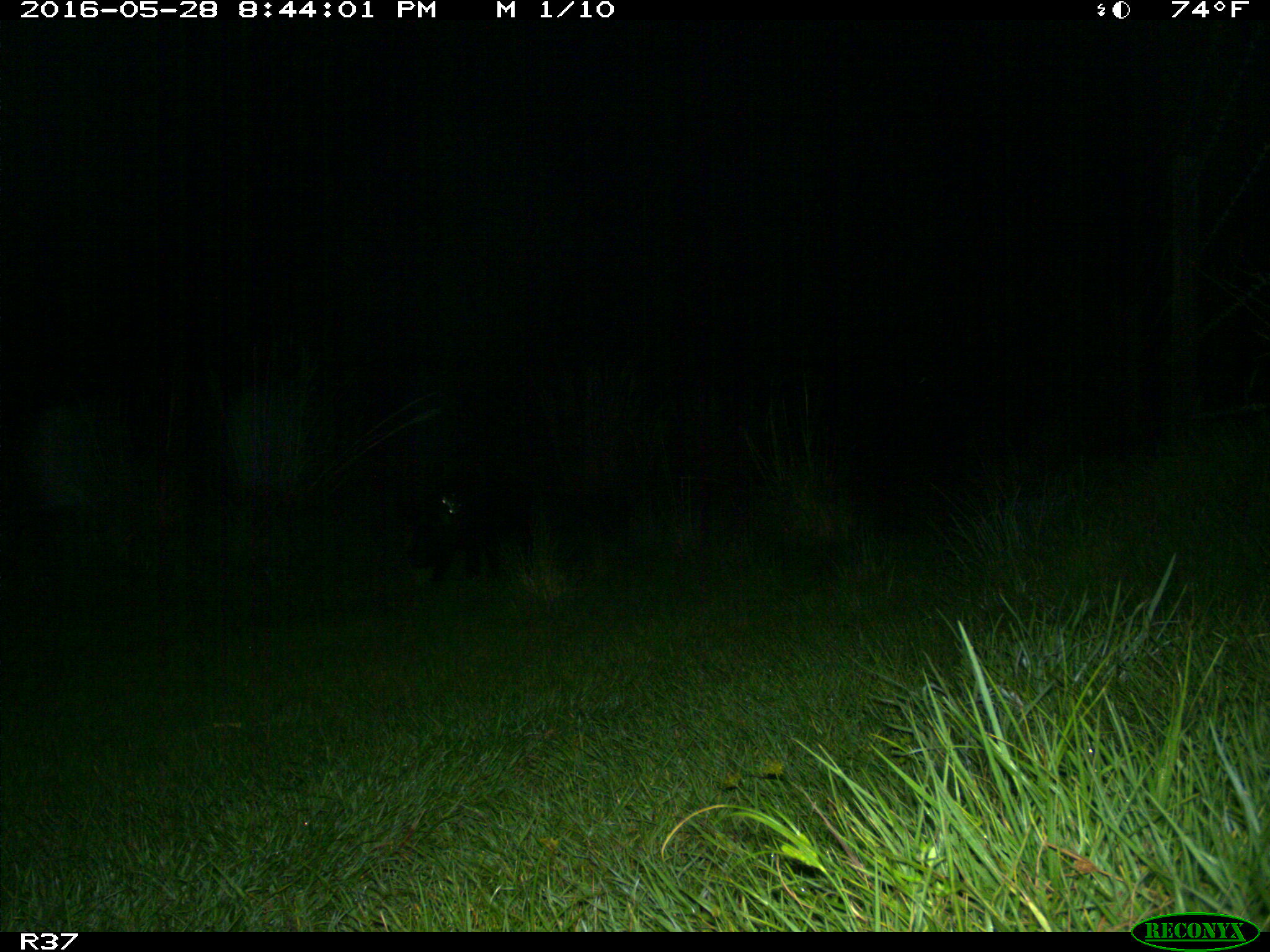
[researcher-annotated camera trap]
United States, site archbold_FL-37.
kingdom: Animalia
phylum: Chordata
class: Mammalia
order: Artiodactyla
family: Suidae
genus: Sus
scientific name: Sus scrofa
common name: wild boar